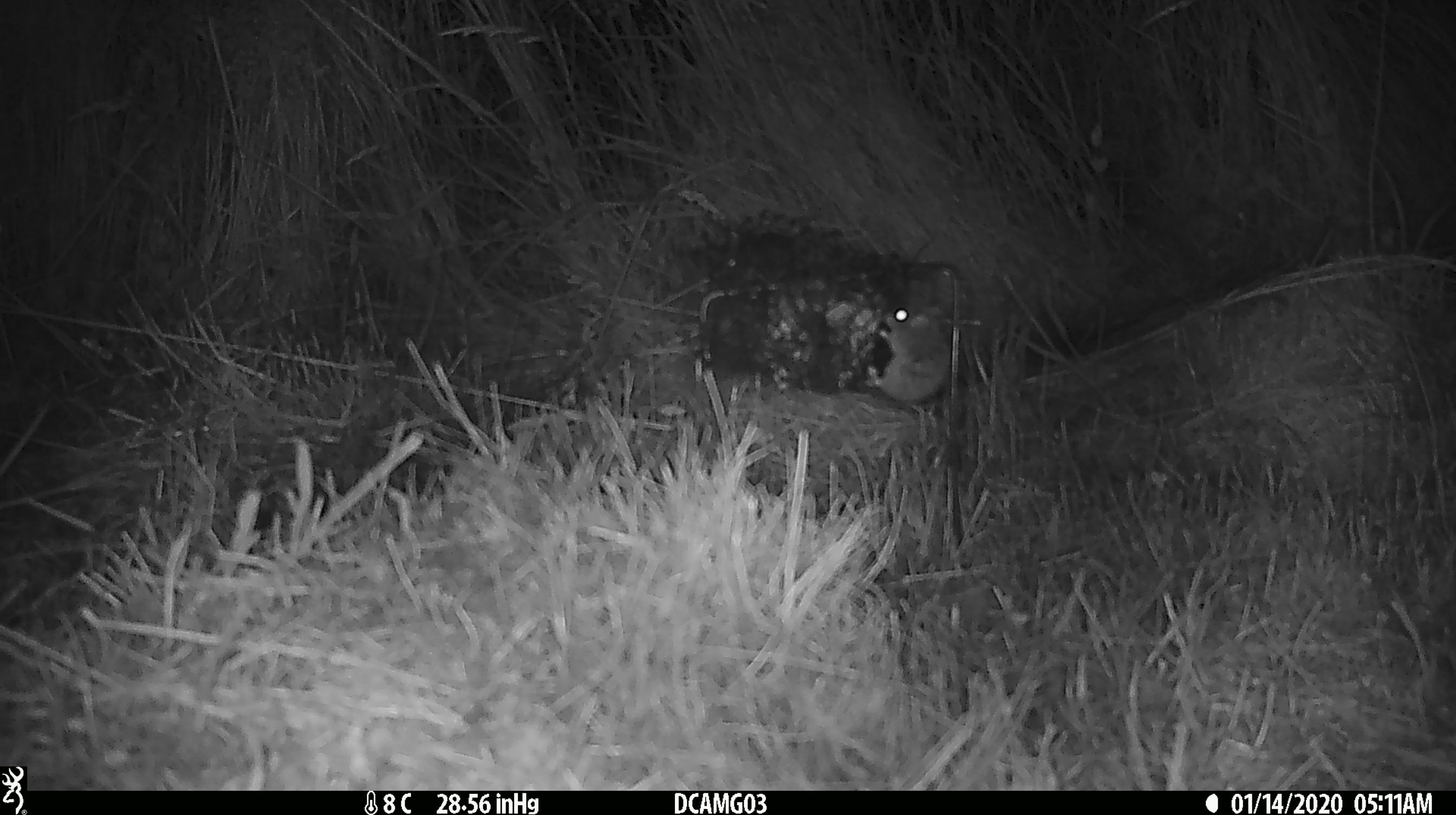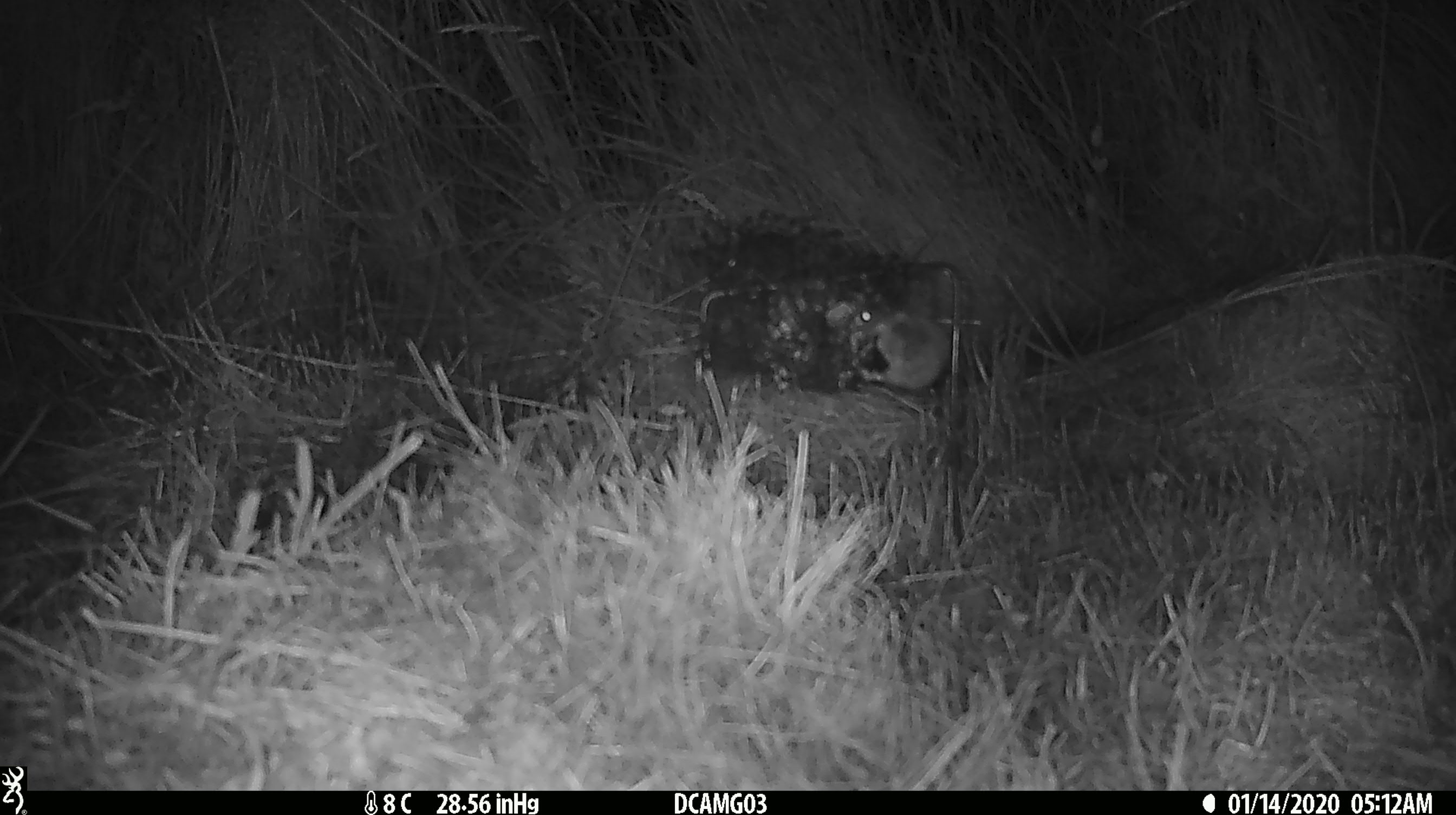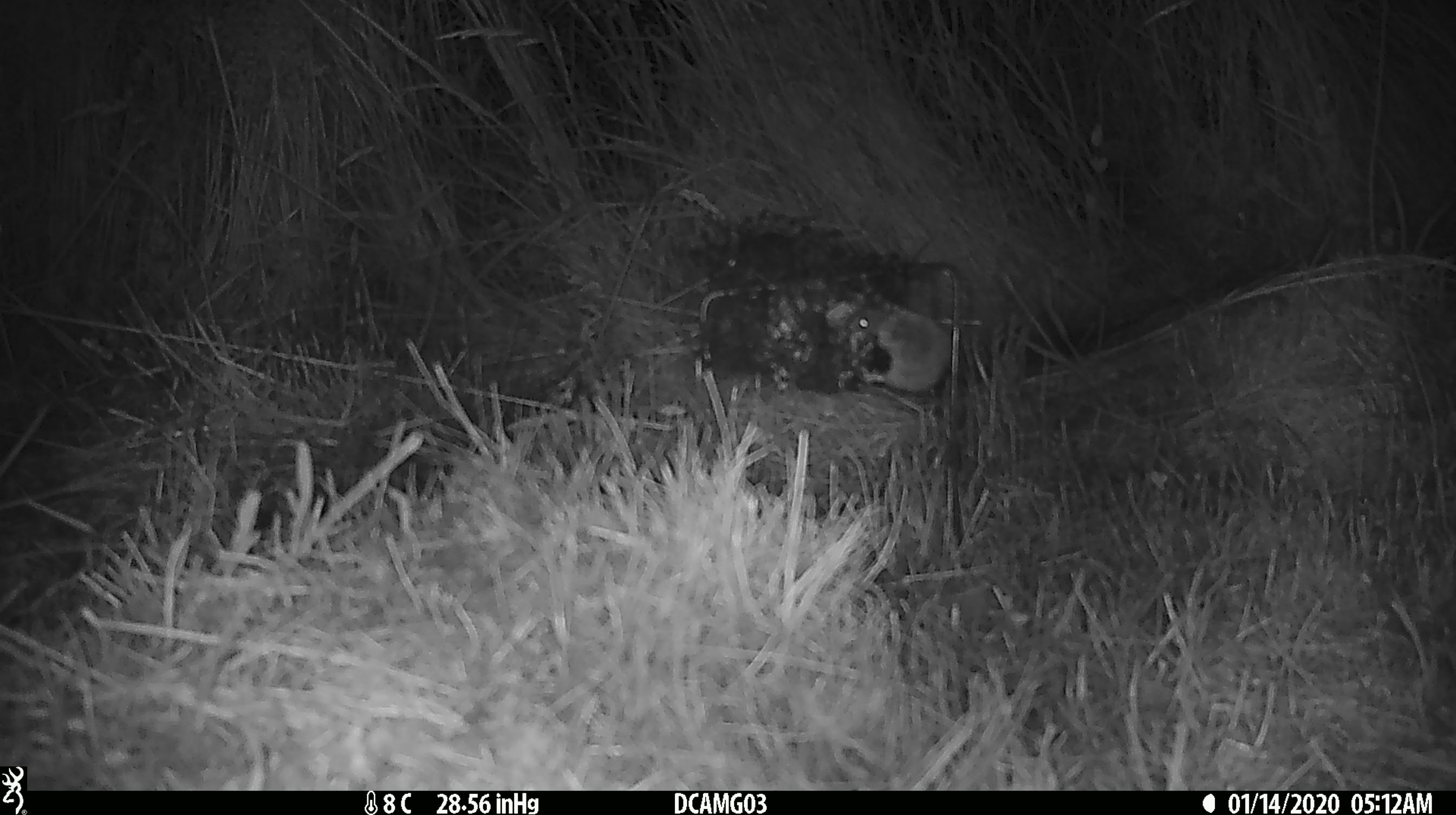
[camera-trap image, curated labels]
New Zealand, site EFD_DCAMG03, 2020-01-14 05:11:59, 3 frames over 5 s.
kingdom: Animalia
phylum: Chordata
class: Mammalia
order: Rodentia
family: Muridae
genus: Mus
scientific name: Mus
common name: mouse